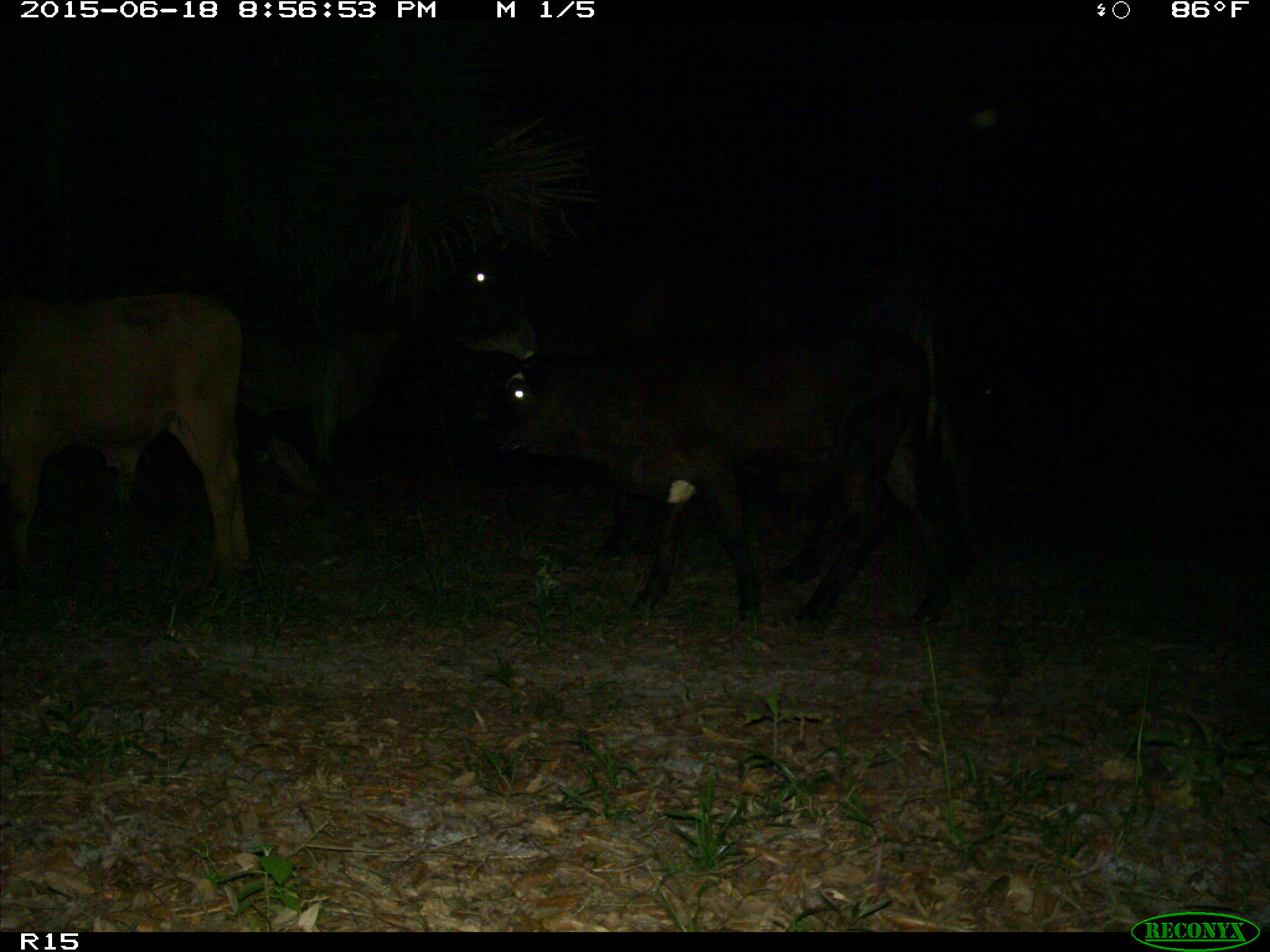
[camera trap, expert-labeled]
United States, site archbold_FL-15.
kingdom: Animalia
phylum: Chordata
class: Mammalia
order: Artiodactyla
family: Bovidae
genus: Bos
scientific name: Bos taurus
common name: domestic cow